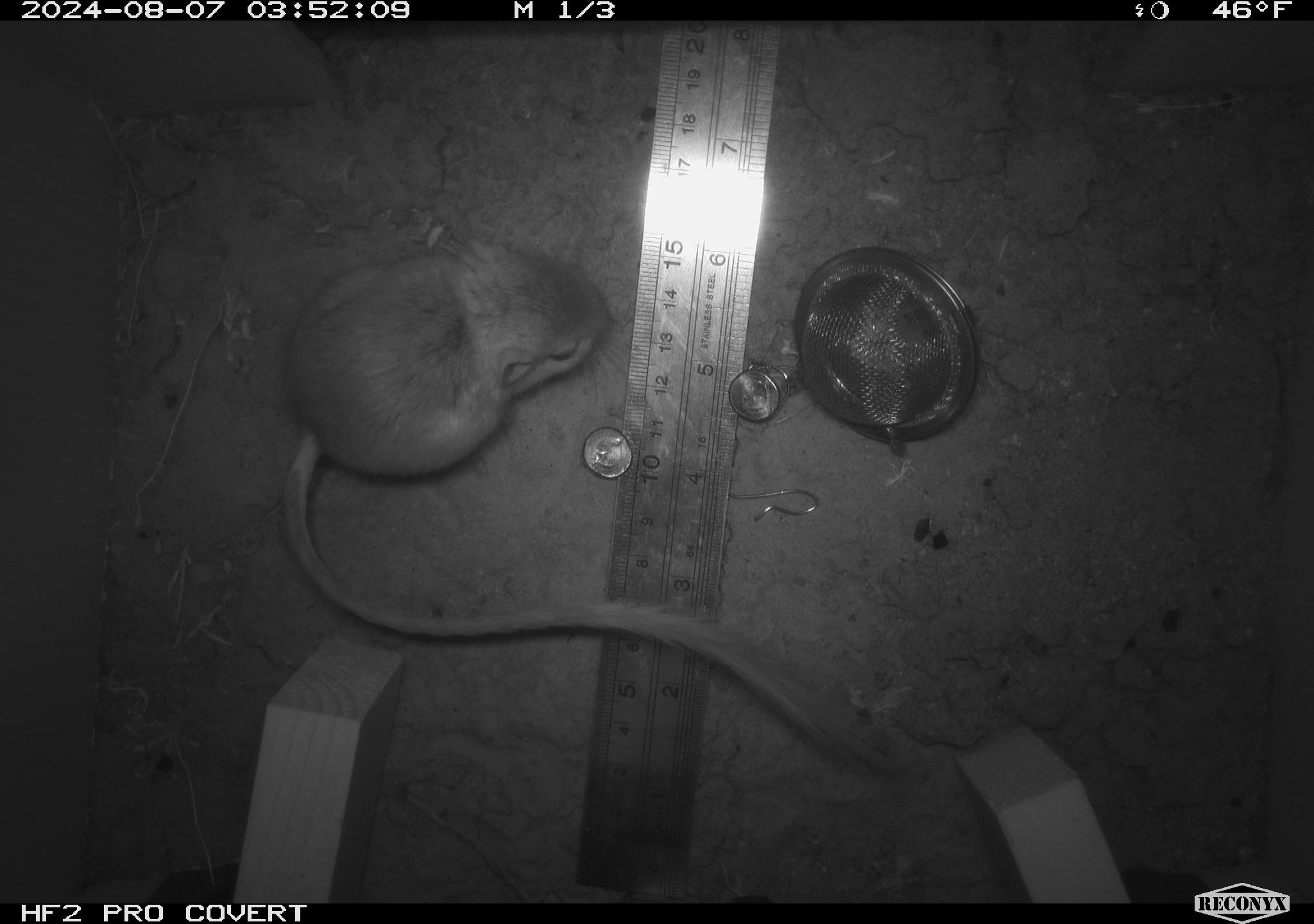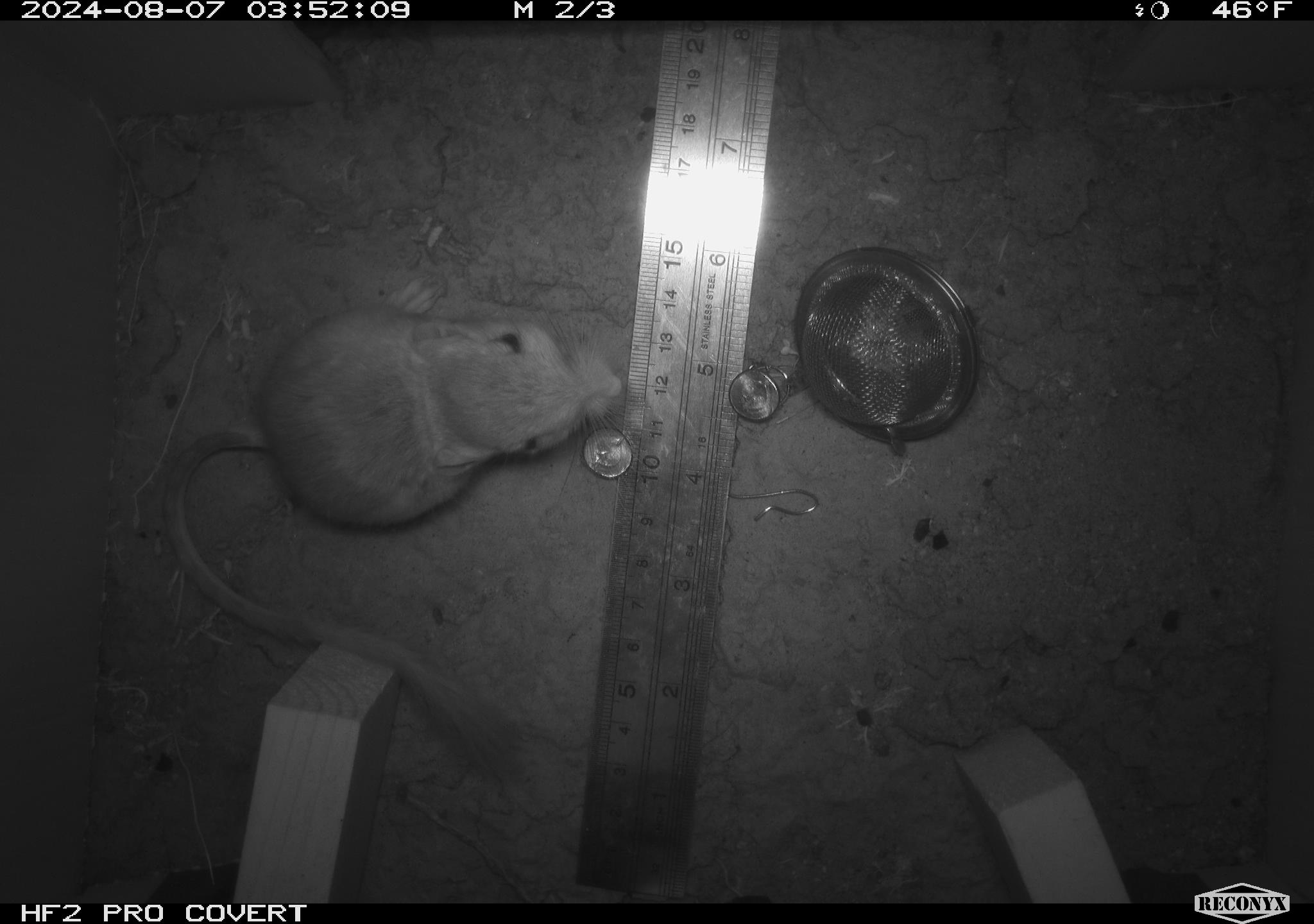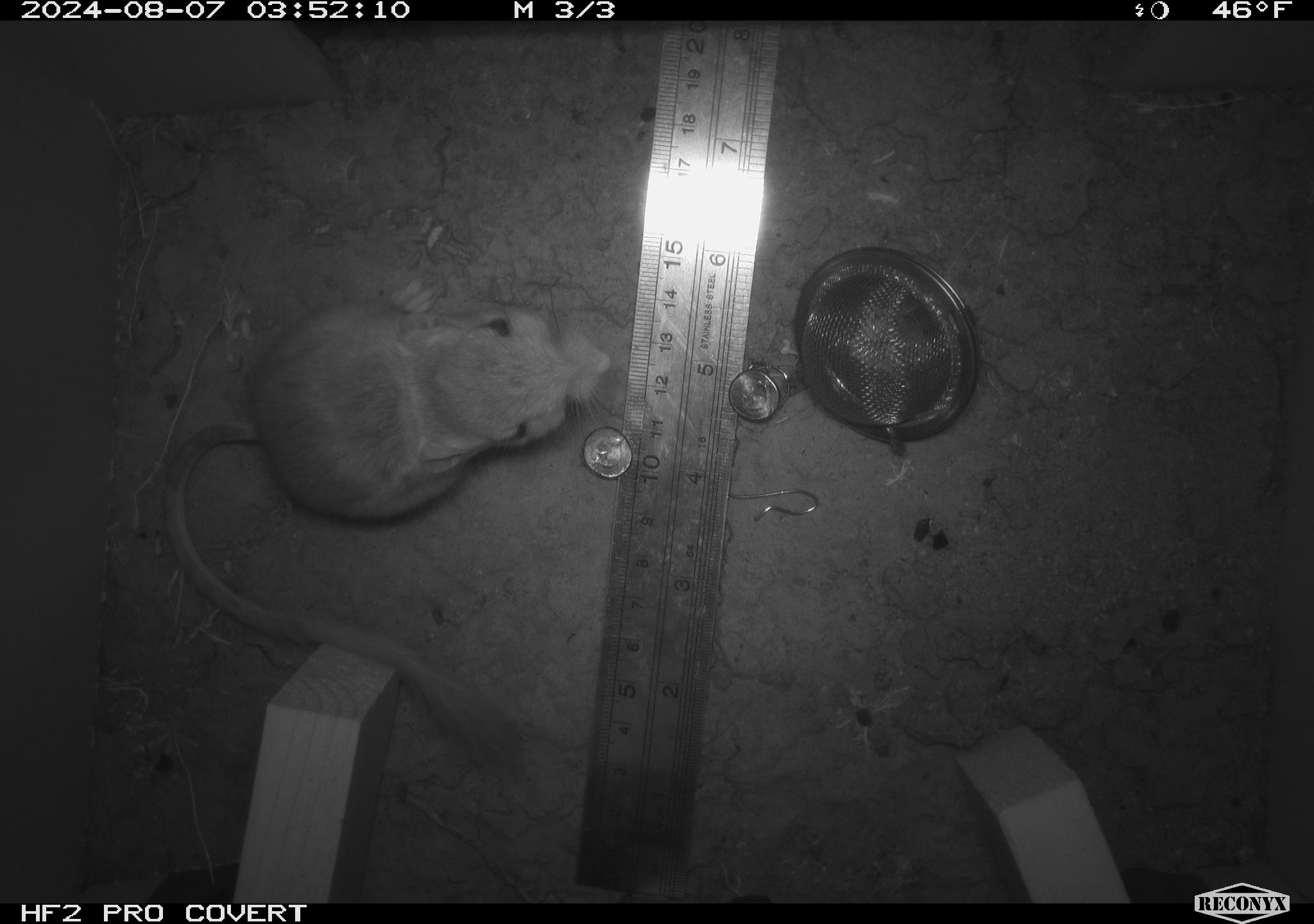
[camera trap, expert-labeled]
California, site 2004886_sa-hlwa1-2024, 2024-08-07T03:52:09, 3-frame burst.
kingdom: Animalia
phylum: Chordata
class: Mammalia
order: Rodentia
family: Heteromyidae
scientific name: Heteromyidae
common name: kangaroo rats and pocket mice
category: heteromyidae family